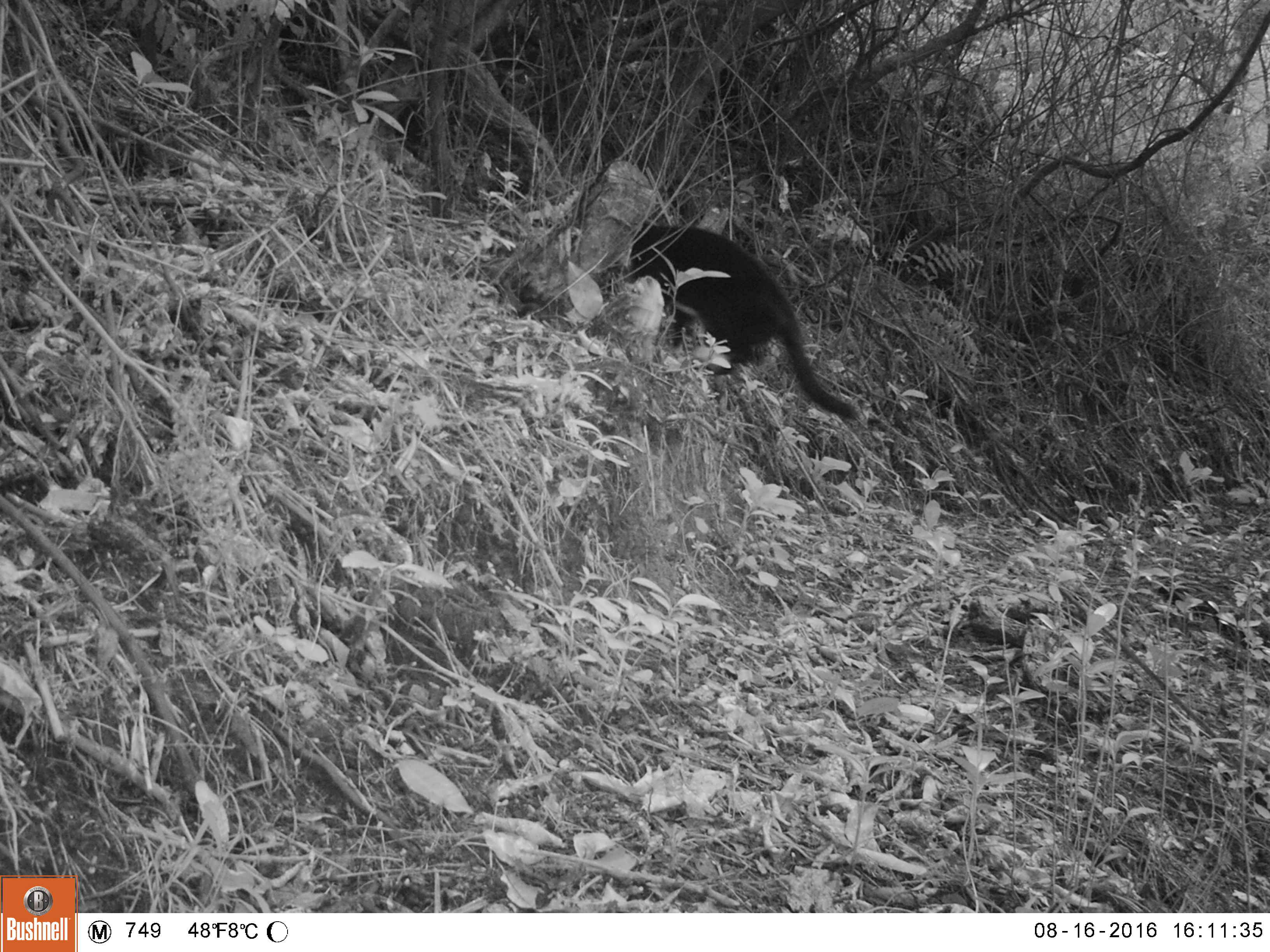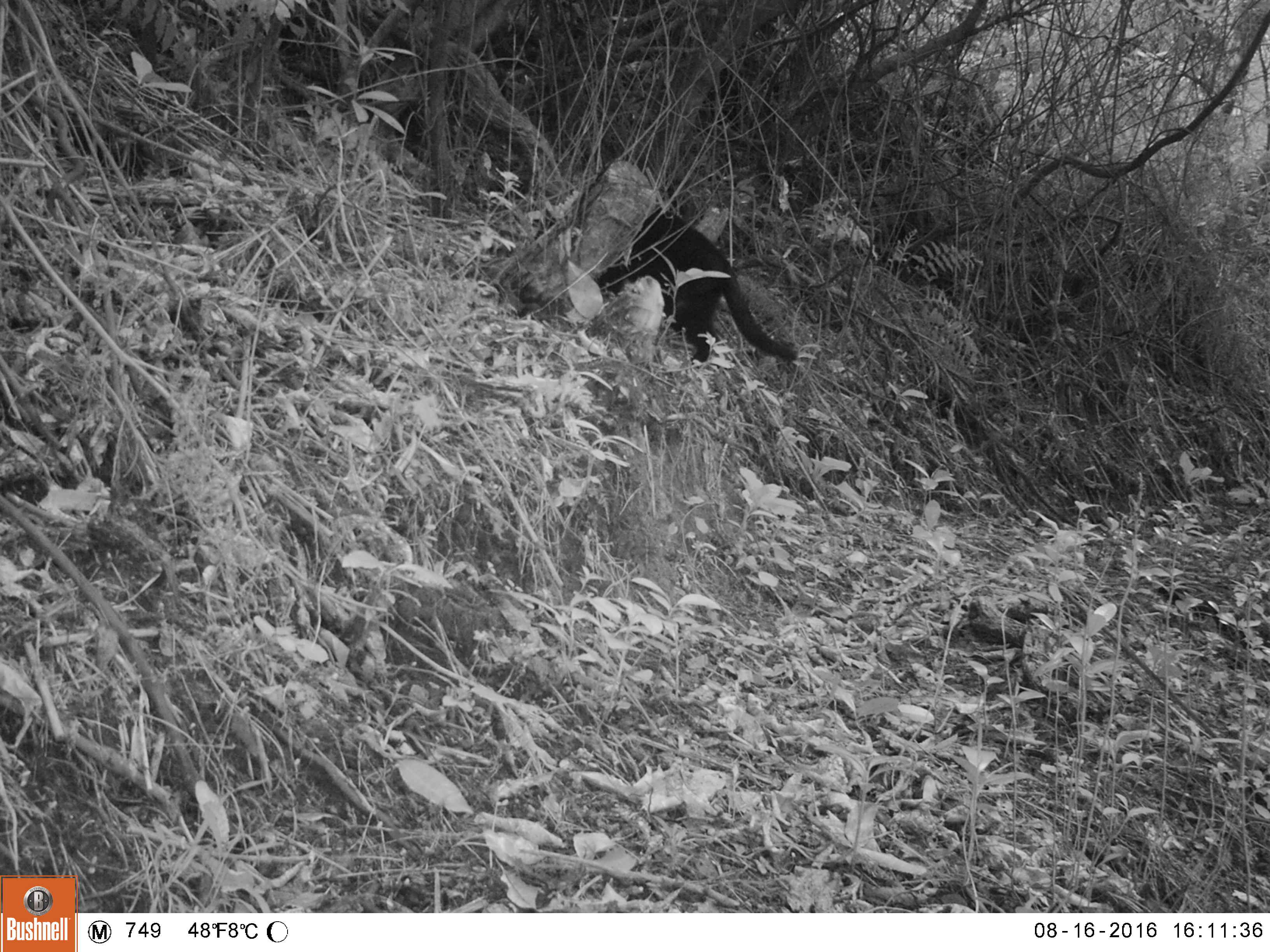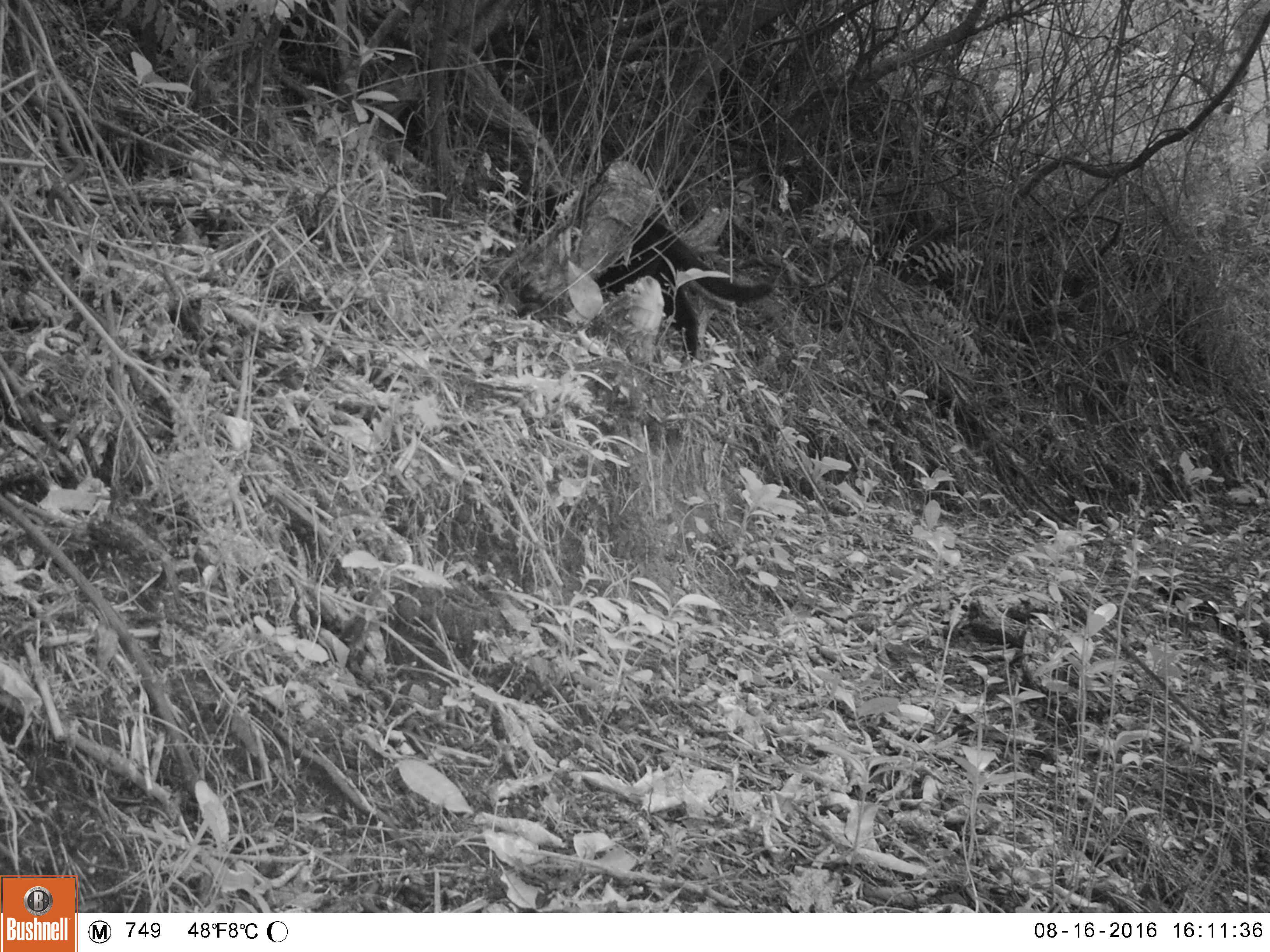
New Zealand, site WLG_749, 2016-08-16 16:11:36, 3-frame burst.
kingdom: Animalia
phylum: Chordata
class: Mammalia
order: Carnivora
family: Felidae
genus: Felis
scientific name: Felis catus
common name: domestic cat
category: cat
Cat (domestic cat) (Felis catus).